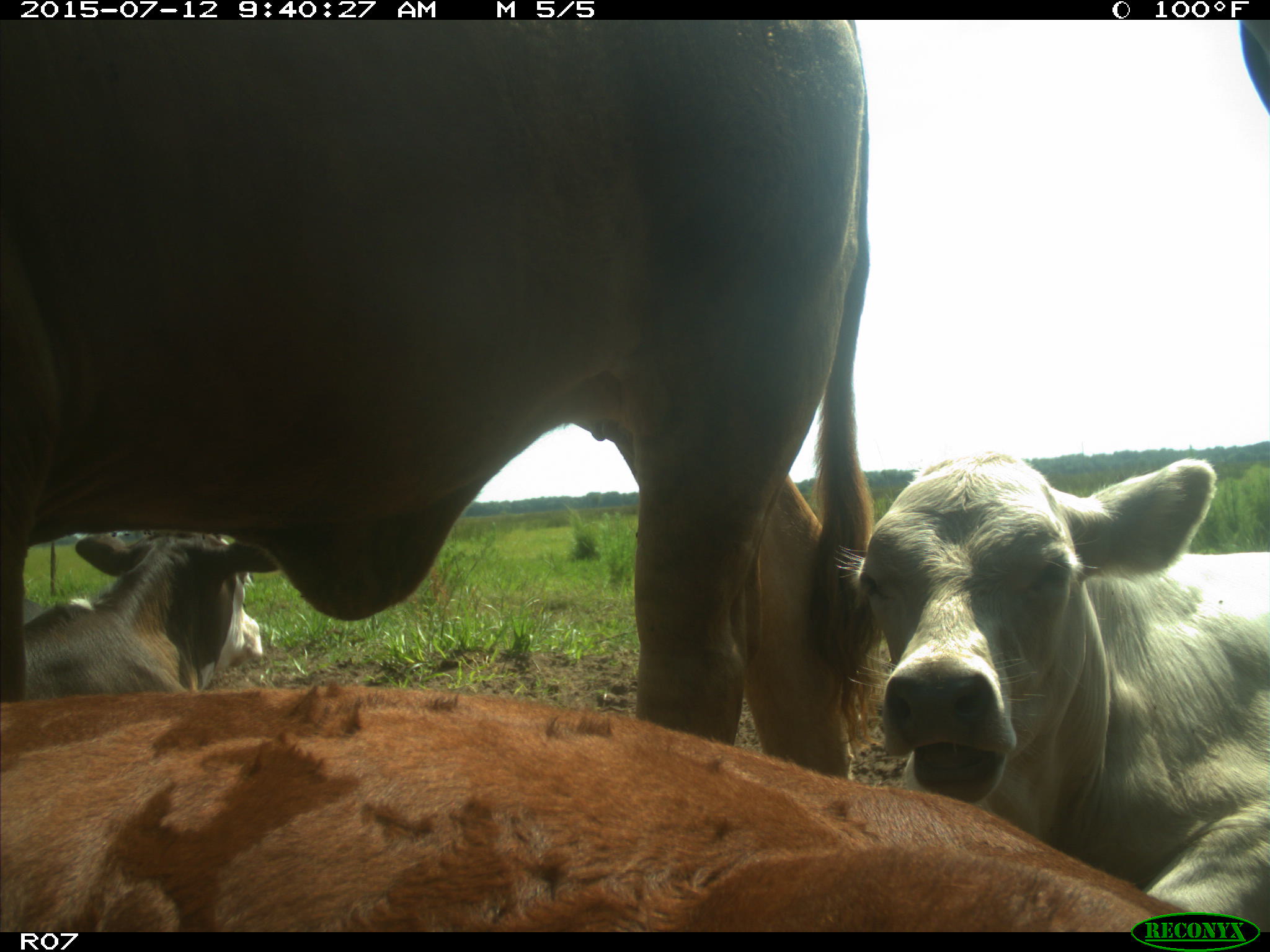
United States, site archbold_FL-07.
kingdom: Animalia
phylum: Chordata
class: Mammalia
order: Artiodactyla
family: Bovidae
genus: Bos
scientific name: Bos taurus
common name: domestic cow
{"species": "Bos taurus (domestic cow)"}